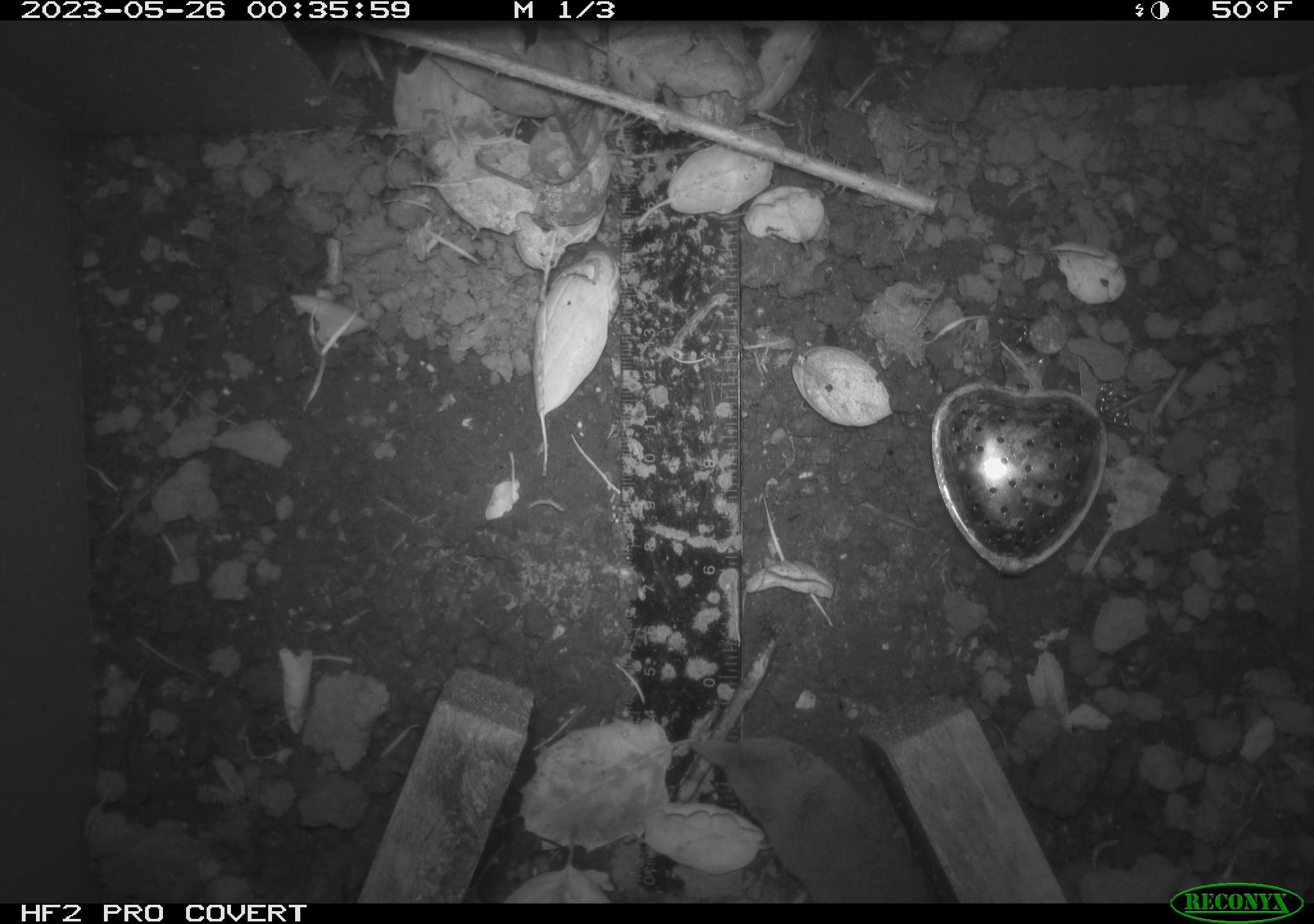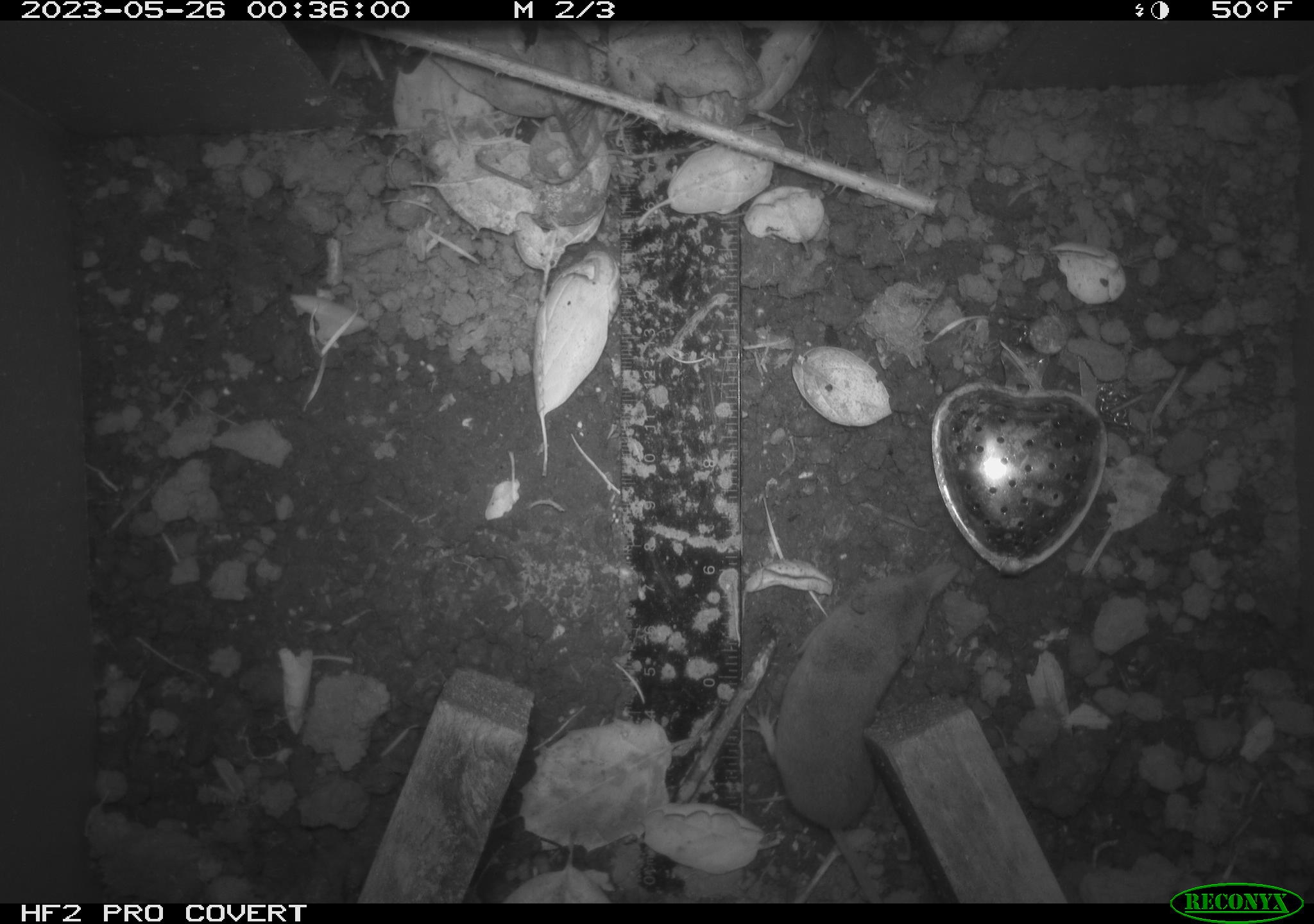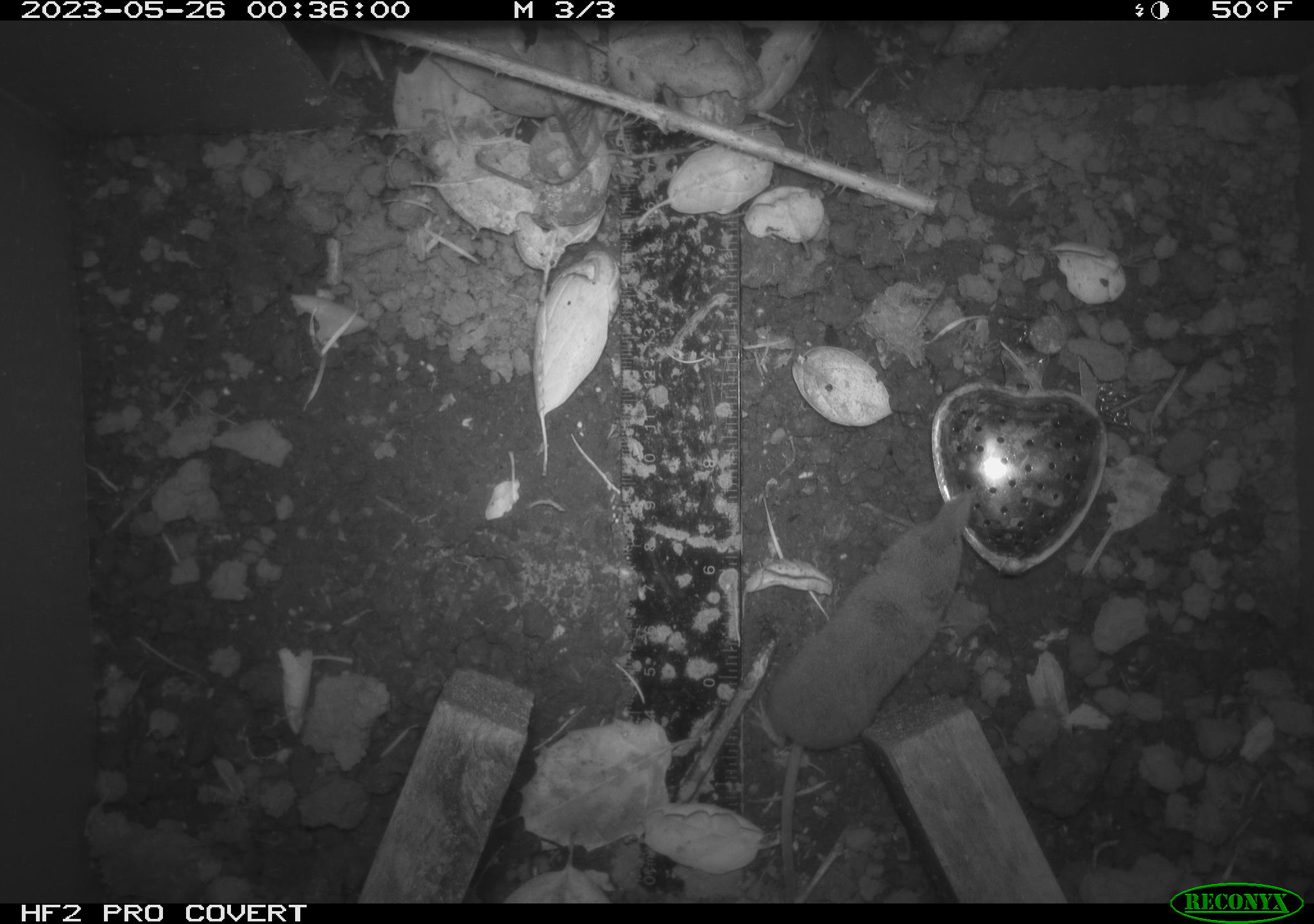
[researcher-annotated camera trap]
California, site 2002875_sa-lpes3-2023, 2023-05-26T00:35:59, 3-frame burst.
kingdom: Animalia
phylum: Chordata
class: Mammalia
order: Eulipotyphla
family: Soricidae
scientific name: Soricidae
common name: shrews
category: soricidae family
Soricidae family (shrews) (Soricidae).